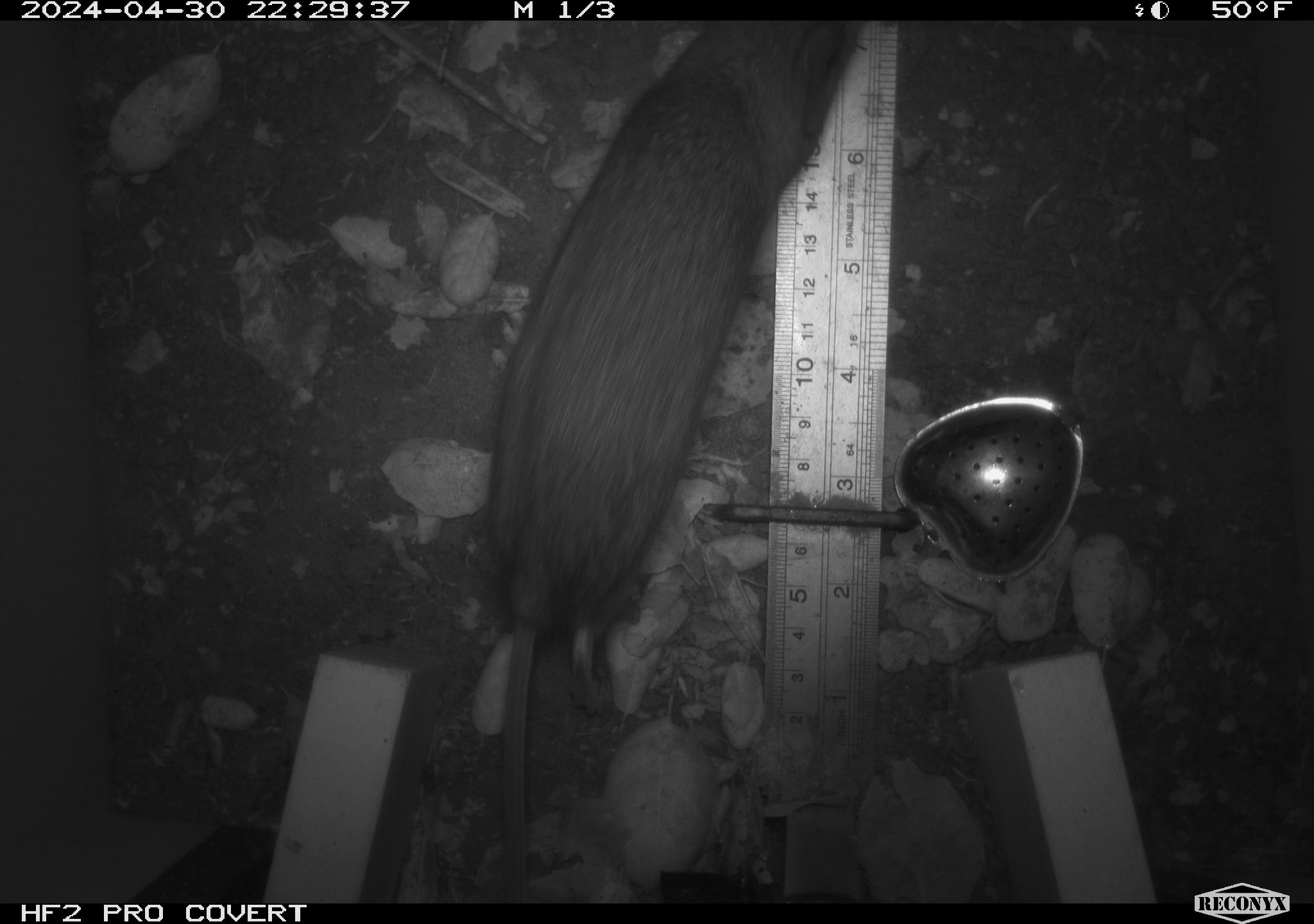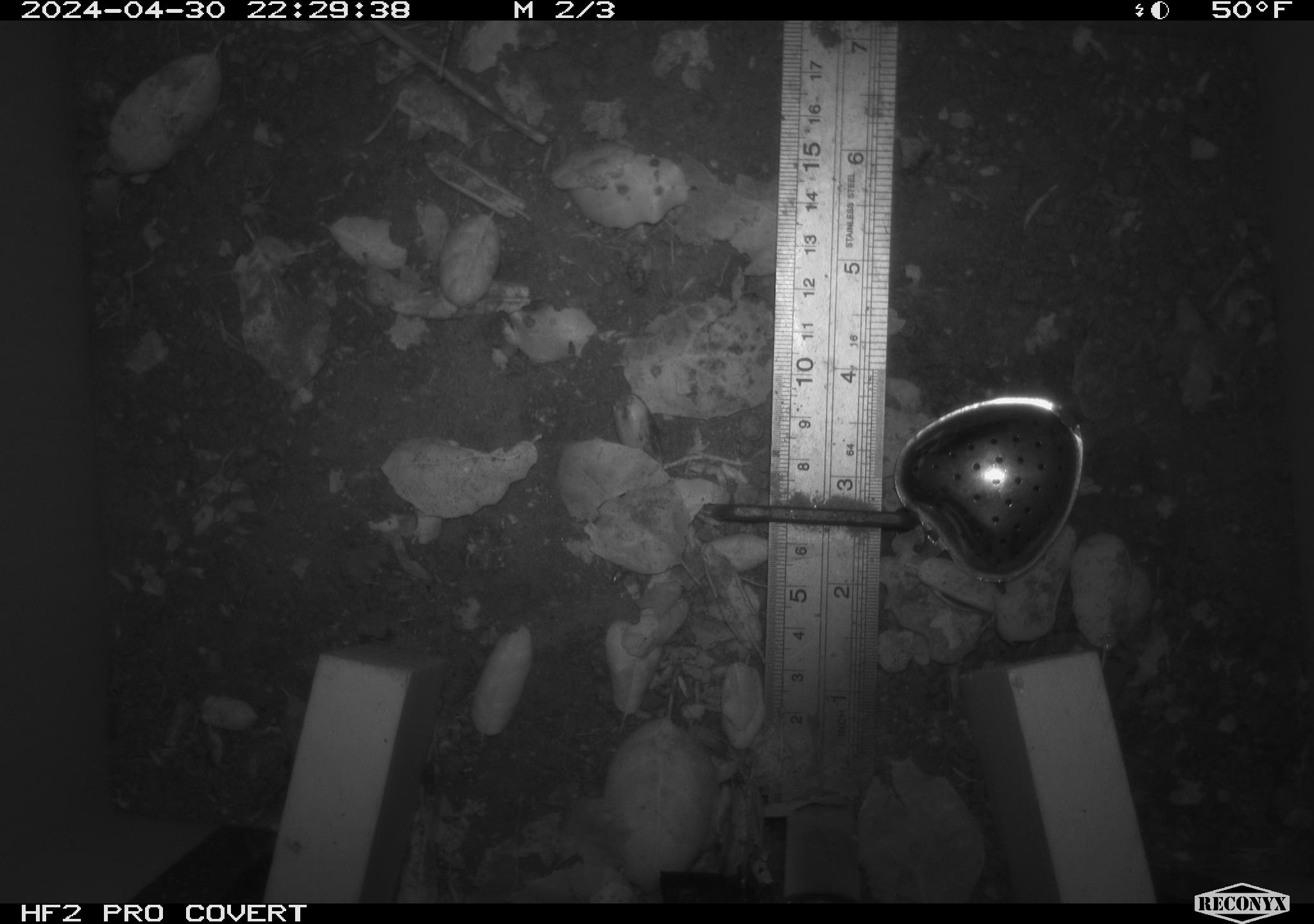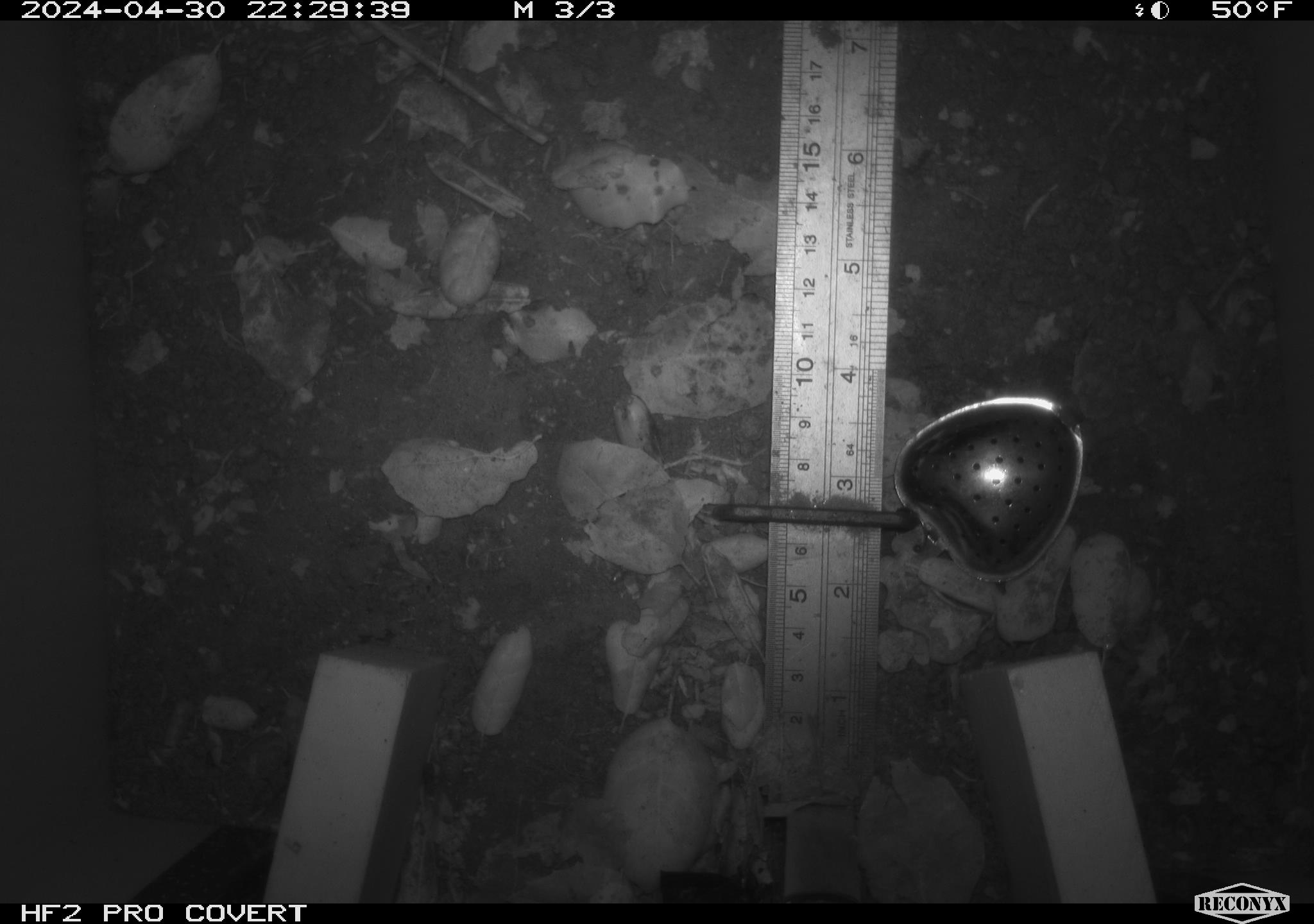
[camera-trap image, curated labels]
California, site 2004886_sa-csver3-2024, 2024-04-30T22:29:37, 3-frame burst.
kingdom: Animalia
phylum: Chordata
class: Mammalia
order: Rodentia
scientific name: Rodentia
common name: rodent